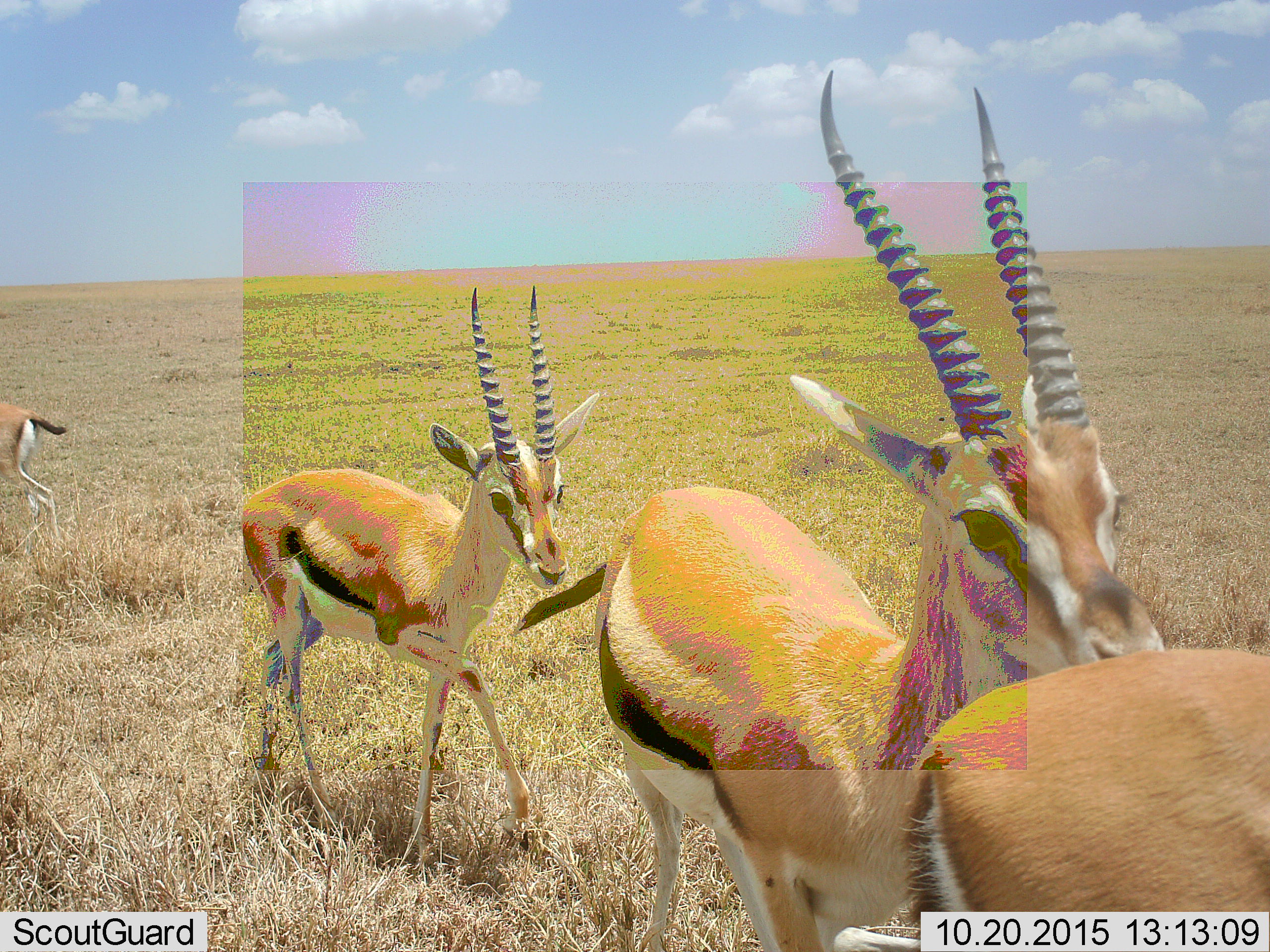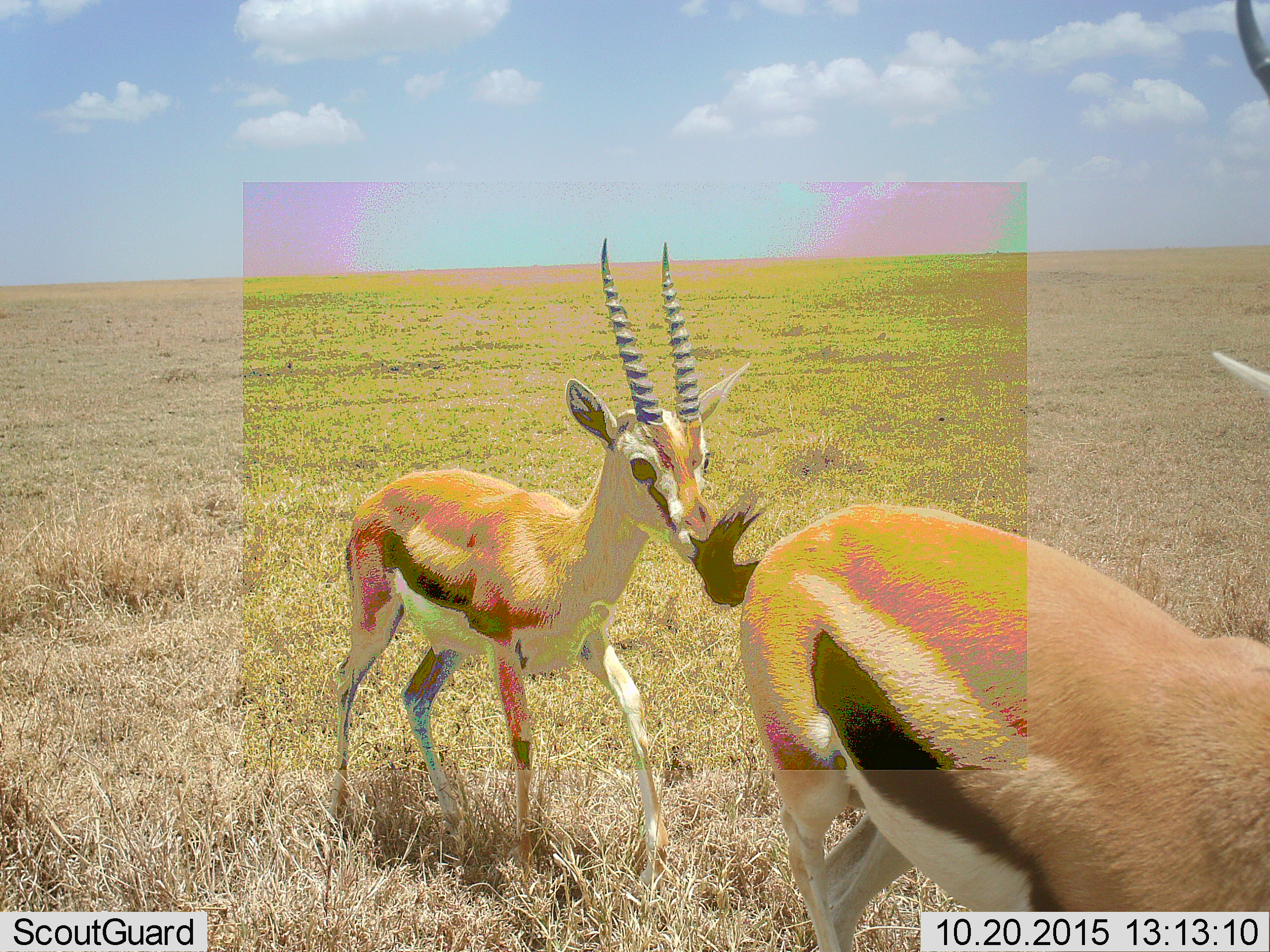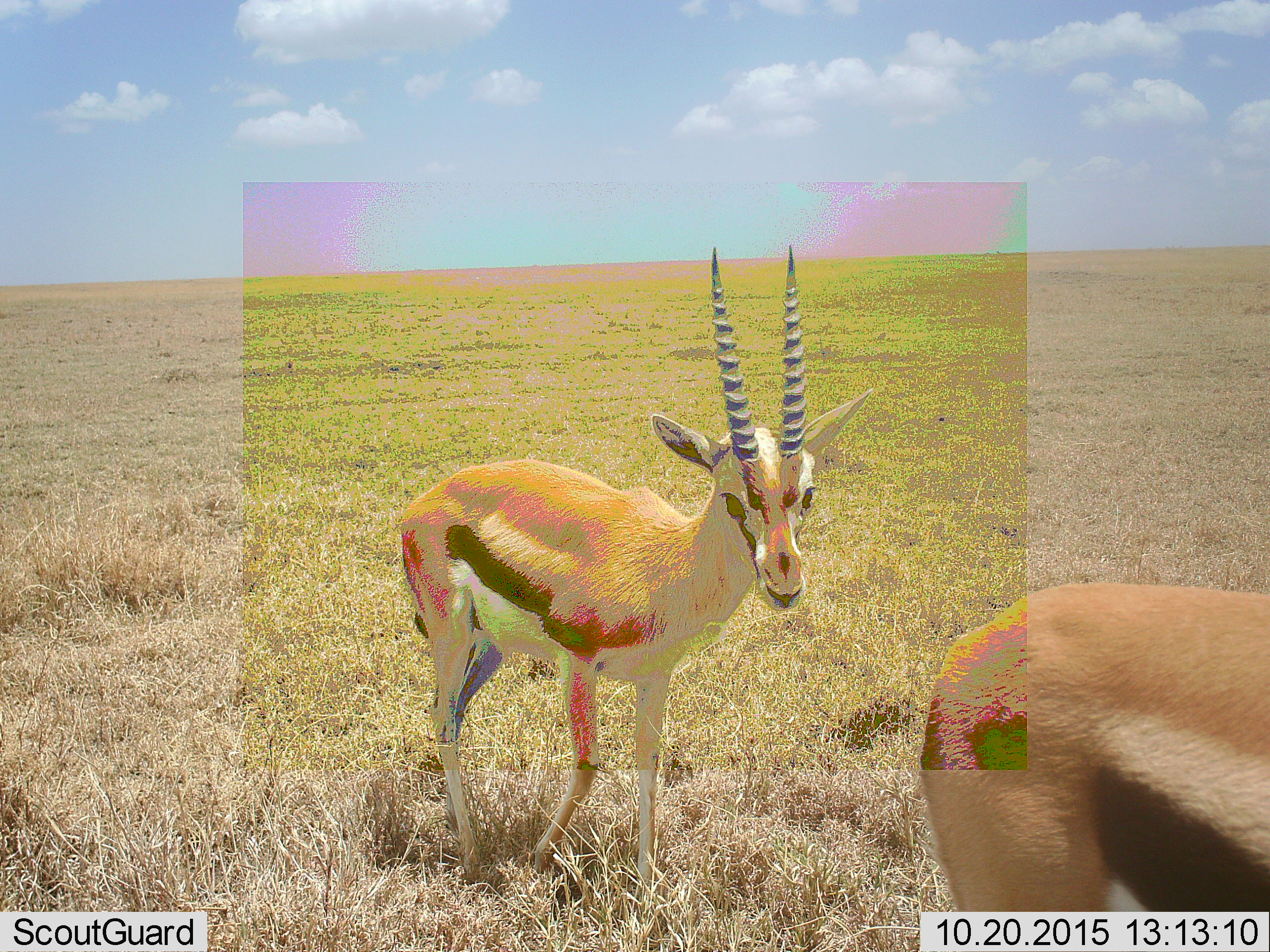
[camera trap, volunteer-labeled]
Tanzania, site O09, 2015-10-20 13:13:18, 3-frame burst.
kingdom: Animalia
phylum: Chordata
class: Mammalia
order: Artiodactyla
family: Bovidae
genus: Eudorcas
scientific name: Eudorcas thomsonii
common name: thomson's gazelle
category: gazellethomsons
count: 4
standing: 0%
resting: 0%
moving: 100%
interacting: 0%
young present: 14%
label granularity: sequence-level